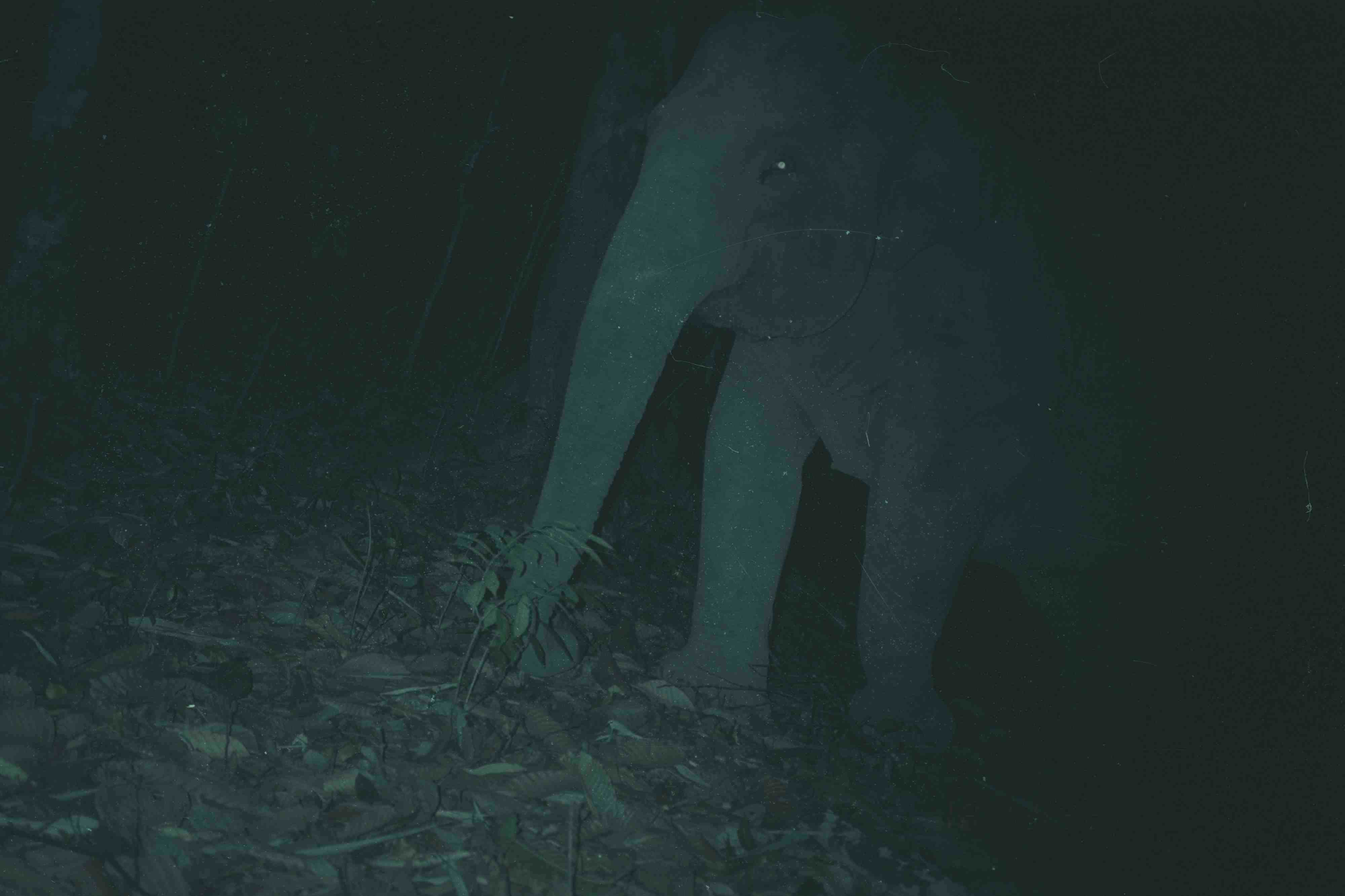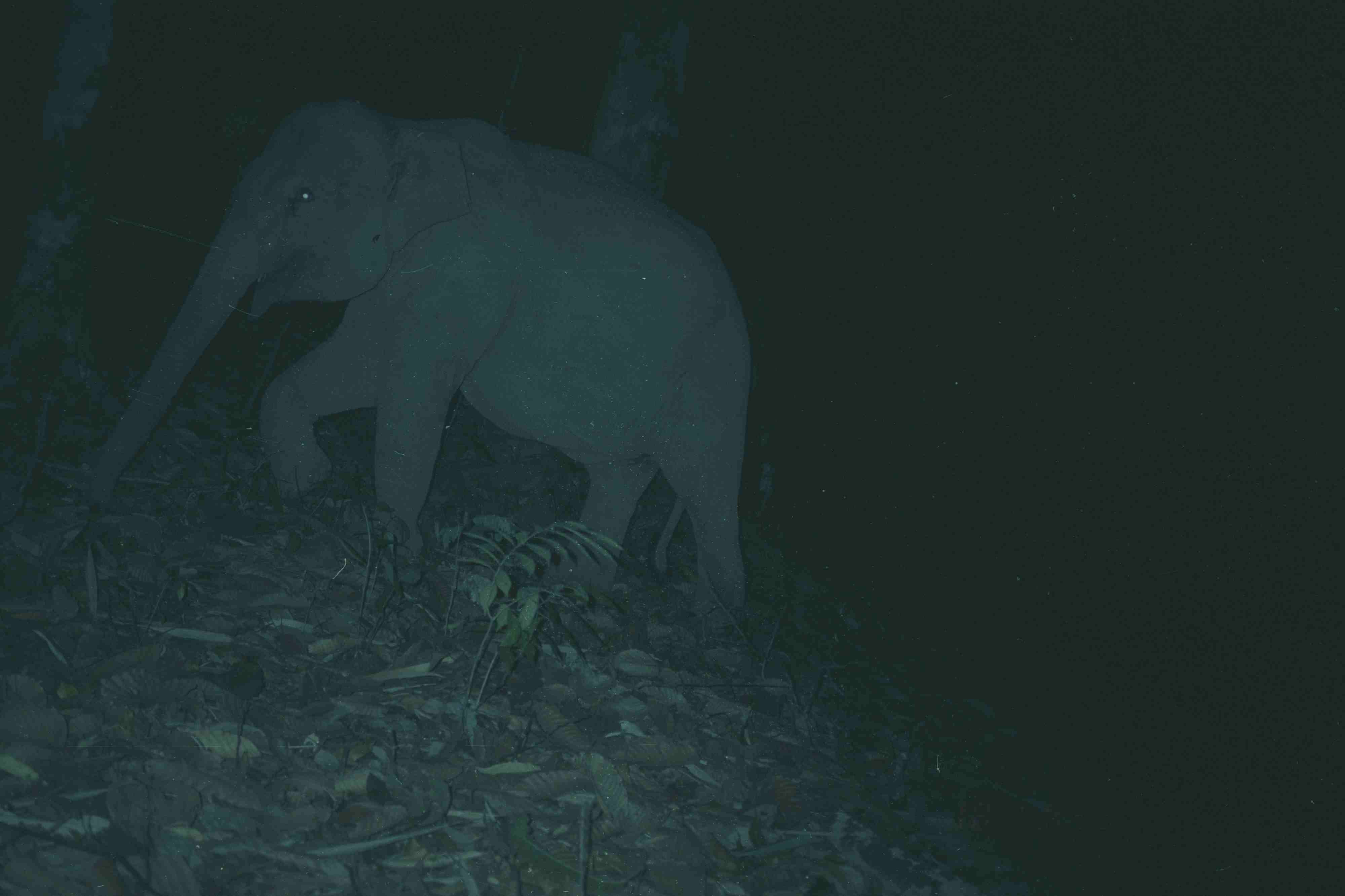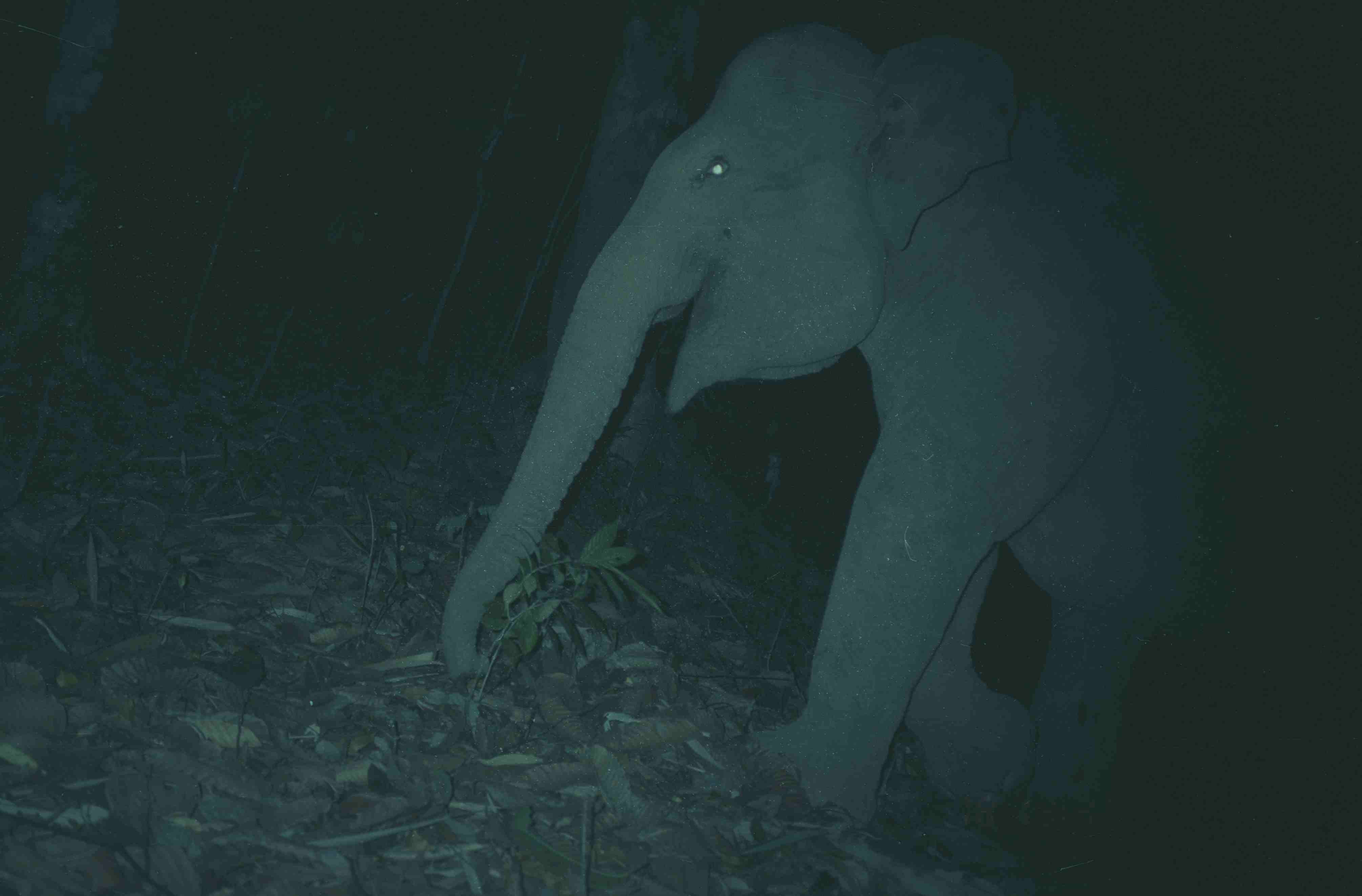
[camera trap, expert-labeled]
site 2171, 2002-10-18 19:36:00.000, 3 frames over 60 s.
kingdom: Animalia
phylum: Chordata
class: Mammalia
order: Proboscidea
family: Elephantidae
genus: Elephas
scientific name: Elephas maximus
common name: asian elephant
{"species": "Elephas maximus (asian elephant)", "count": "1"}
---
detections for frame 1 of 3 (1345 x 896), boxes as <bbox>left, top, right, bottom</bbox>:
elephas maximus: <bbox>498, 1, 1149, 759</bbox>; <bbox>463, 16, 709, 494</bbox>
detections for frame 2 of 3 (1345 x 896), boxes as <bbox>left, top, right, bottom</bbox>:
elephas maximus: <bbox>88, 98, 752, 613</bbox>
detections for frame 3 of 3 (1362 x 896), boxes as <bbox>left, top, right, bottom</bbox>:
elephas maximus: <bbox>436, 22, 1247, 827</bbox>